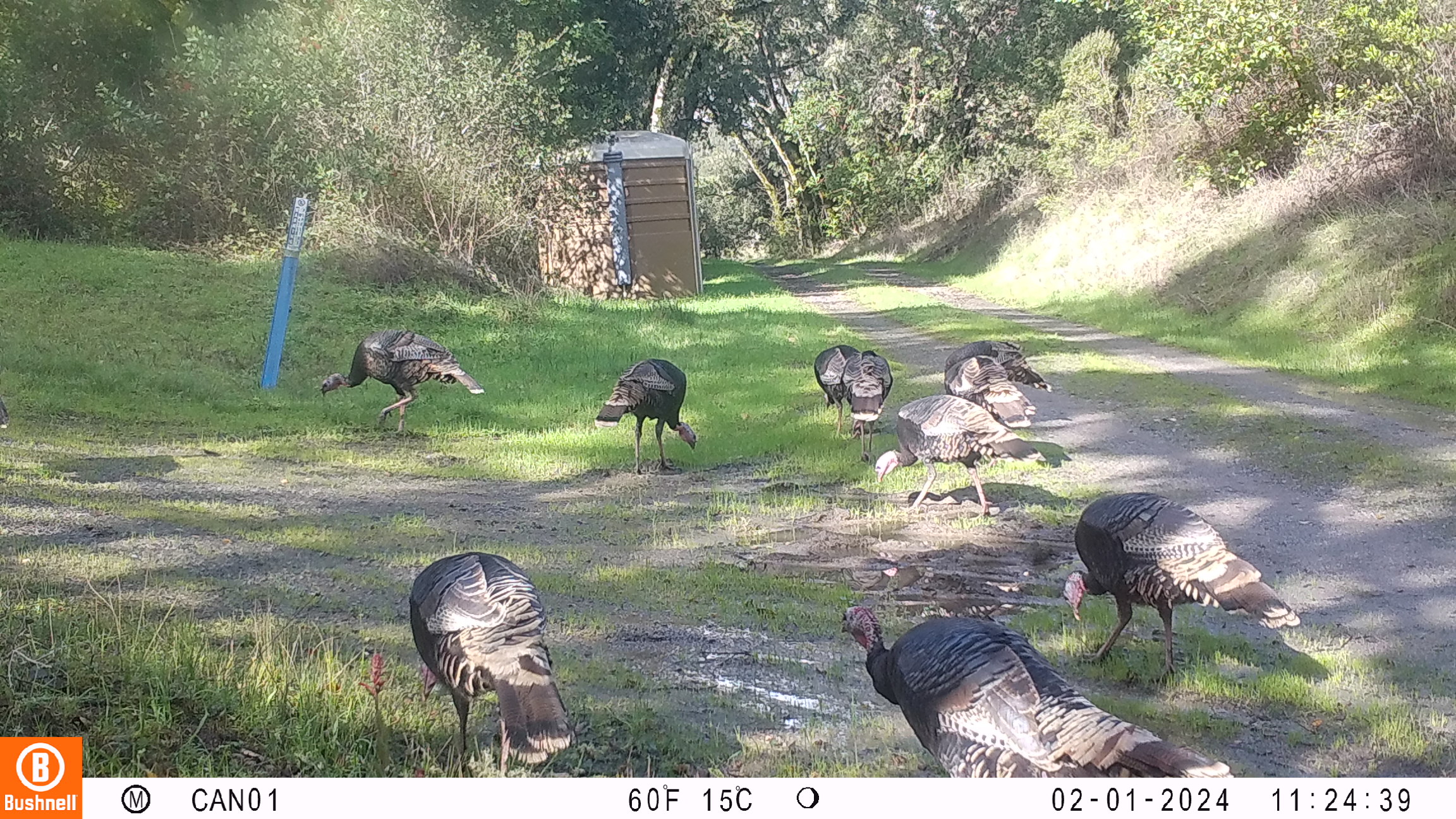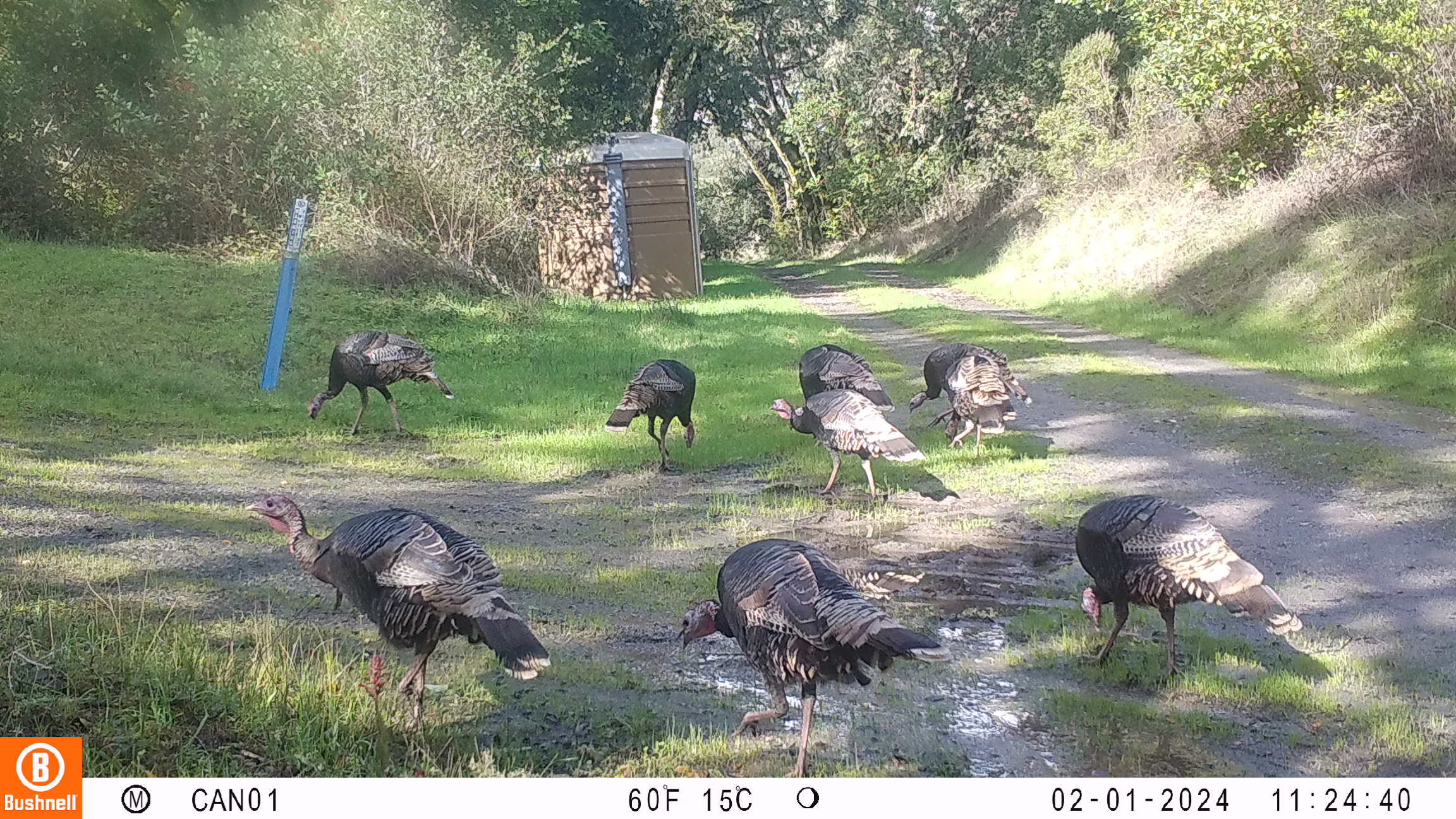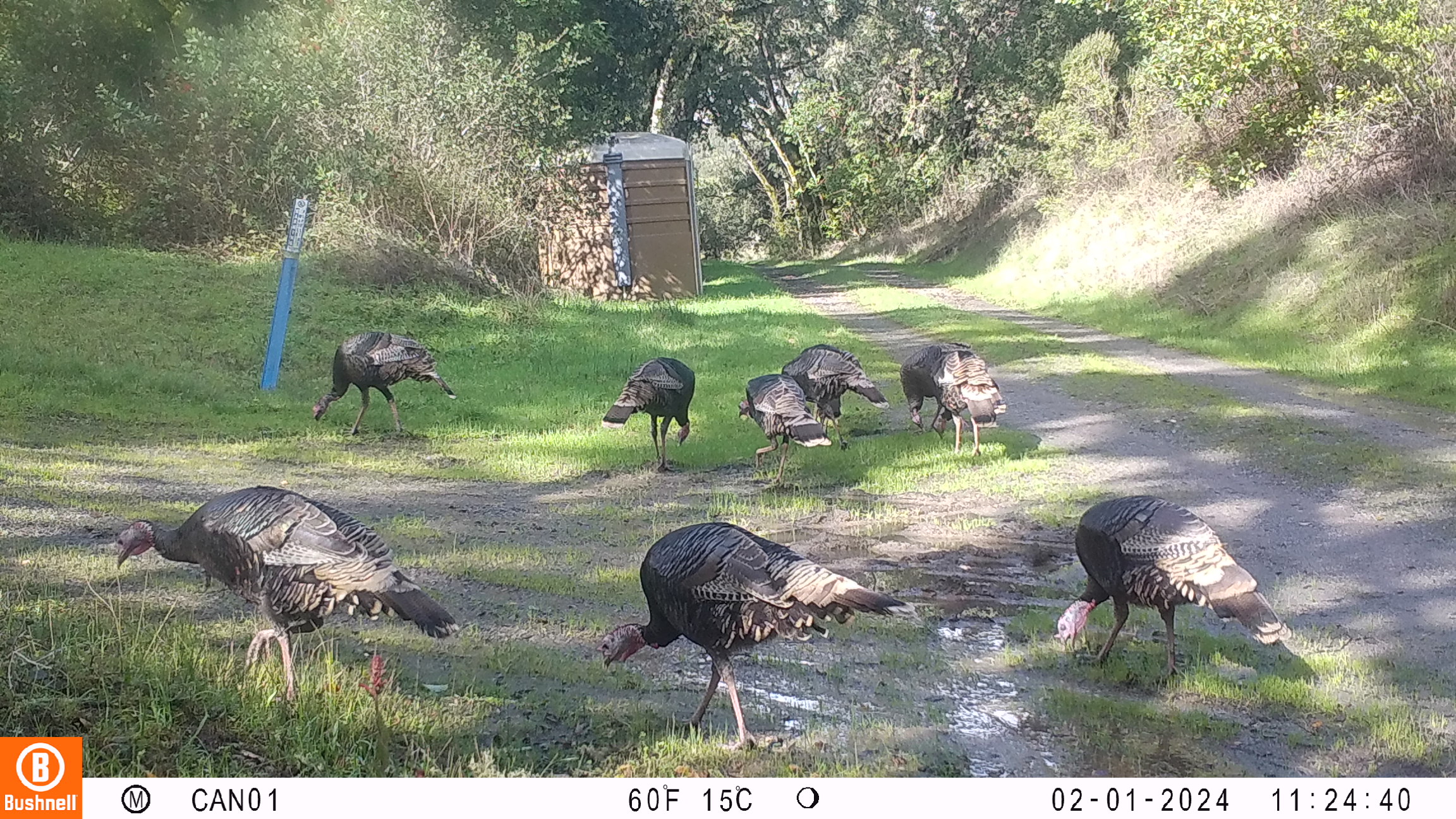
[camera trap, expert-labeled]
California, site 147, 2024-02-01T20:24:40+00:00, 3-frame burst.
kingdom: Animalia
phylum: Chordata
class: Aves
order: Galliformes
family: Phasianidae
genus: Meleagris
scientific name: Meleagris gallopavo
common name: turkey